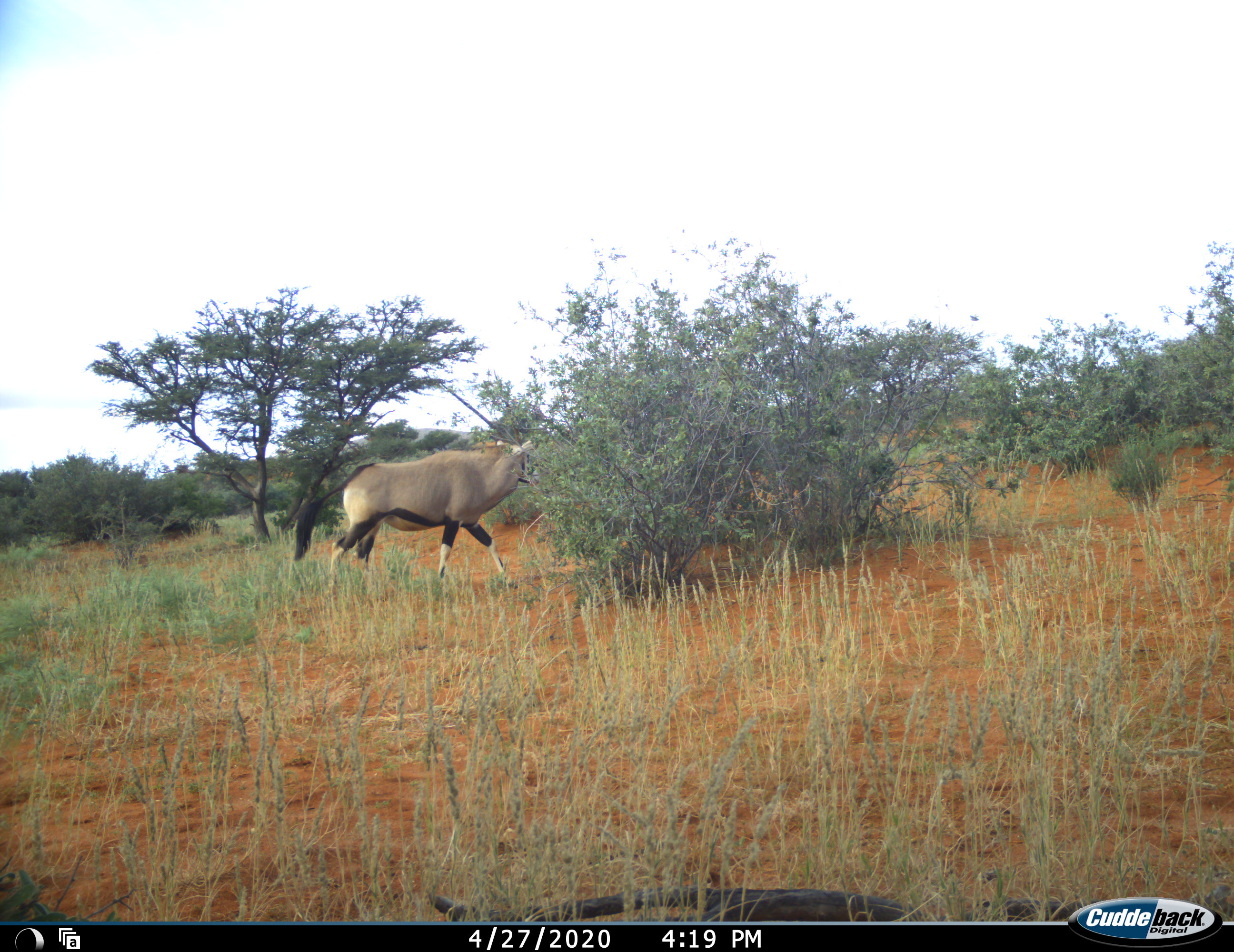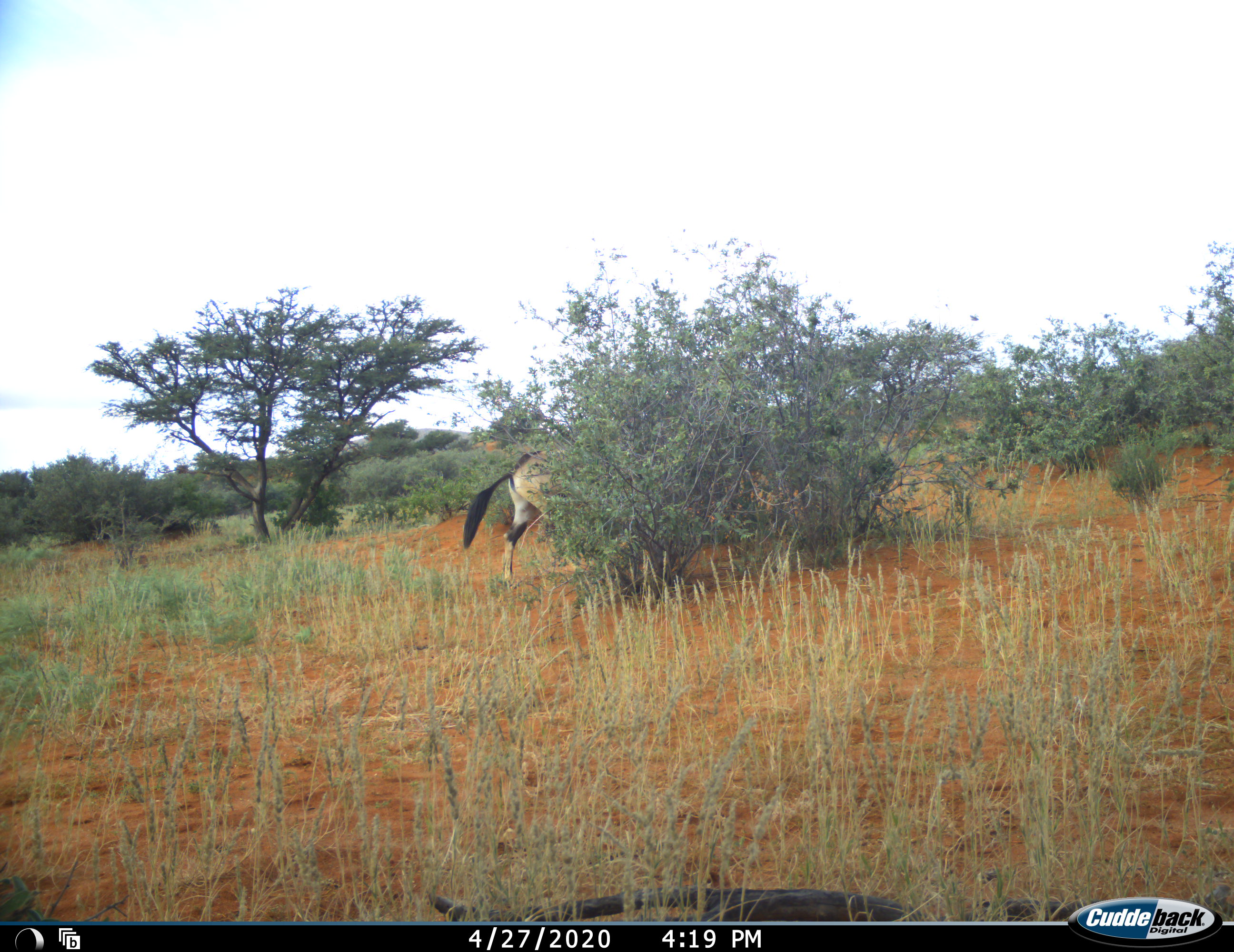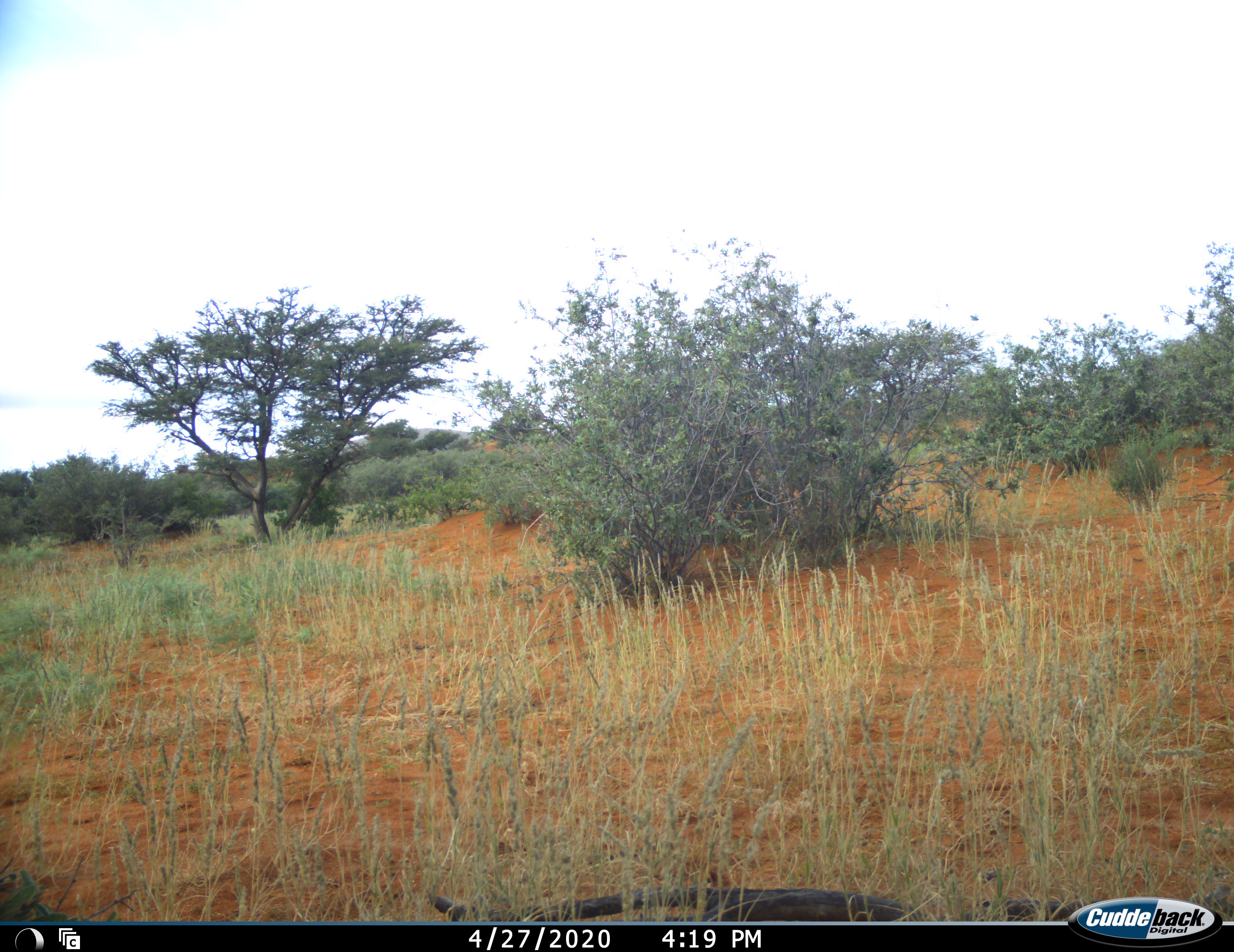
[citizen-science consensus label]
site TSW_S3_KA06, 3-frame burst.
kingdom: Animalia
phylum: Chordata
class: Mammalia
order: Artiodactyla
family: Bovidae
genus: Oryx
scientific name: Oryx gazella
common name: gemsbok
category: oryx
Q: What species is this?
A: Oryx (gemsbok) (Oryx gazella).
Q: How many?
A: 1.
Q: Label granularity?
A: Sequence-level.